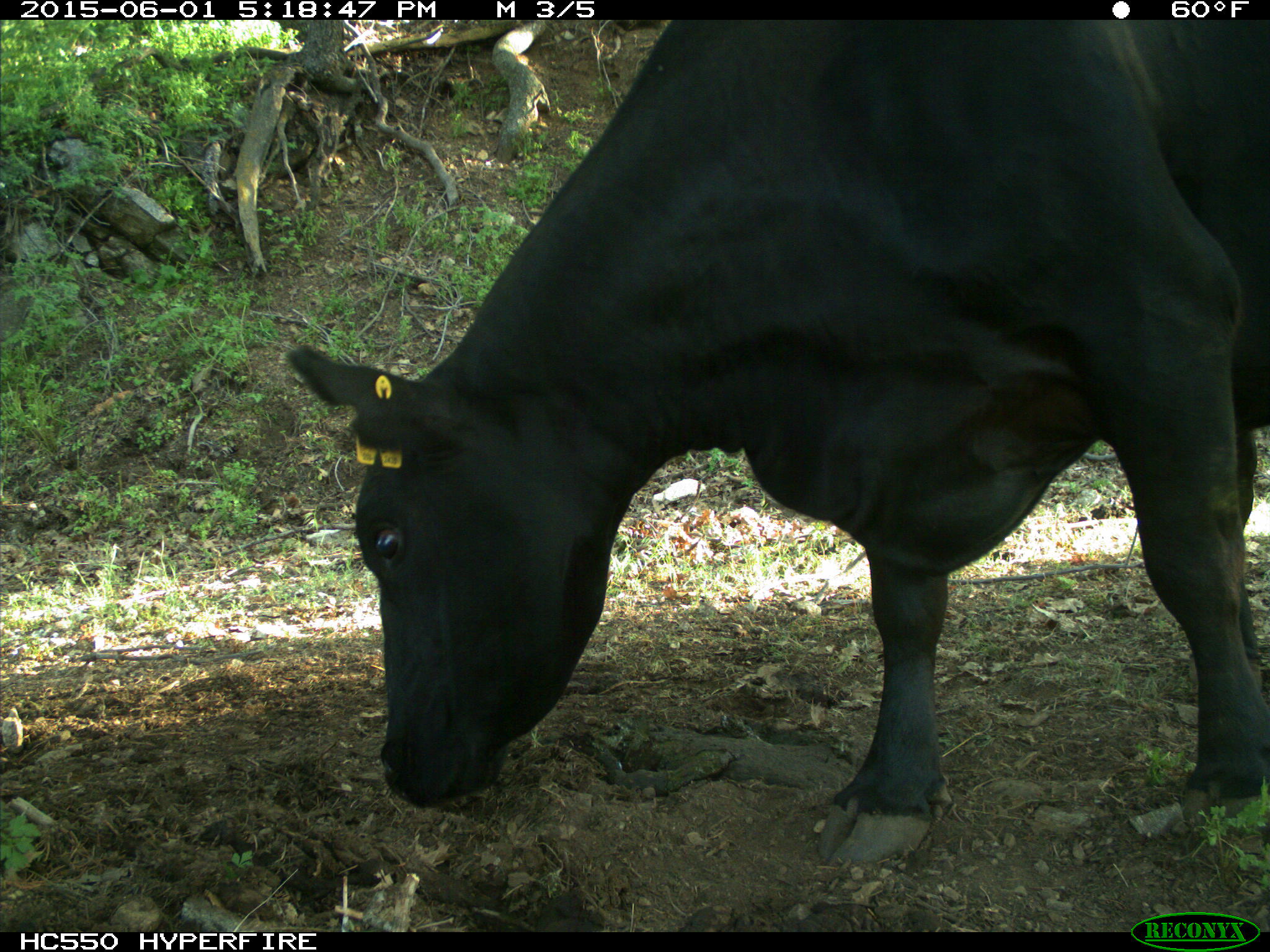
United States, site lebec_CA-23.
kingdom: Animalia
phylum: Chordata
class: Mammalia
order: Artiodactyla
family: Bovidae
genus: Bos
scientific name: Bos taurus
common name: domestic cow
Bos taurus (domestic cow).